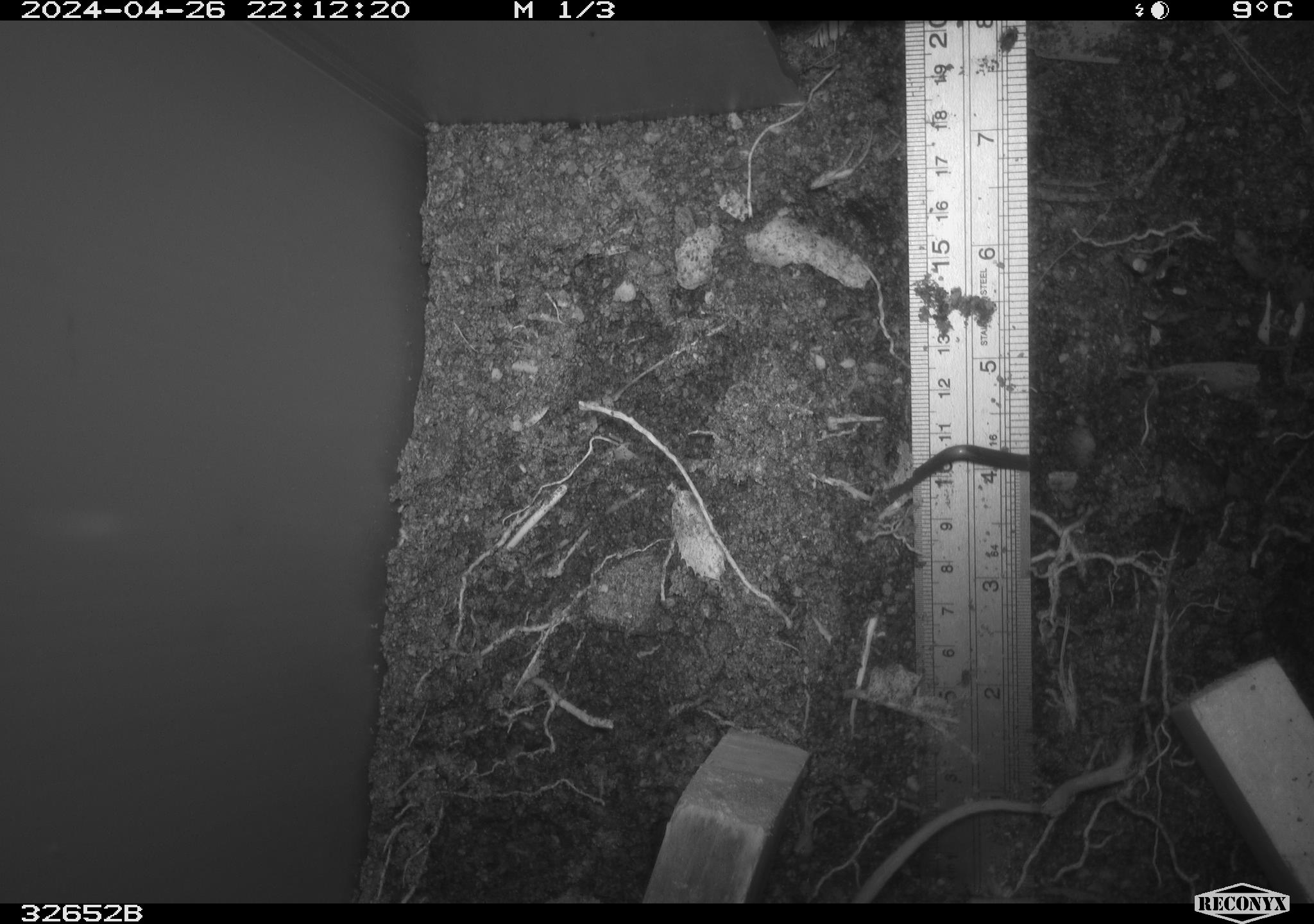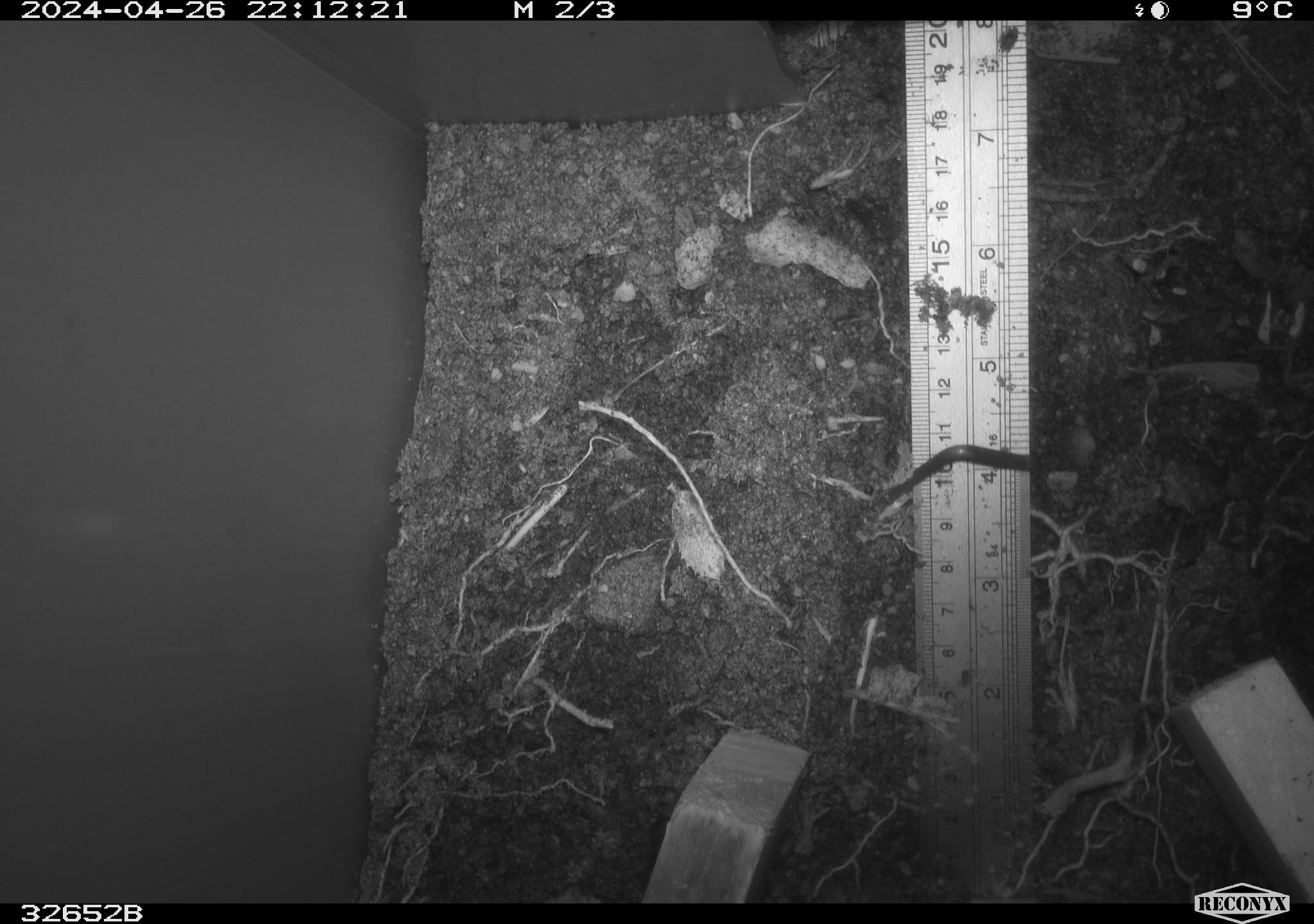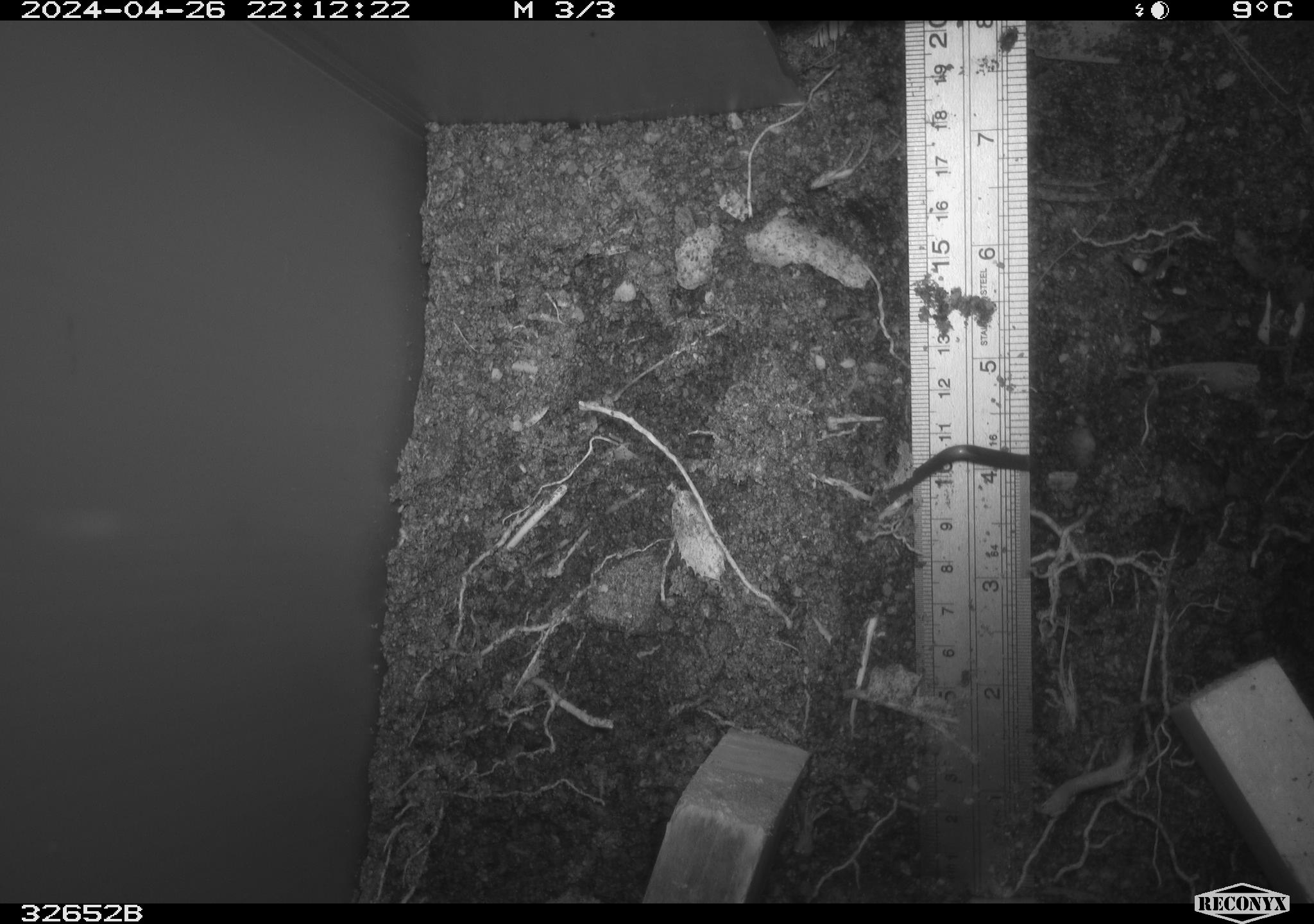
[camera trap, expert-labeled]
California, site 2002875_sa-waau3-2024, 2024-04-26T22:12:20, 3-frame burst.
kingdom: Animalia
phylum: Chordata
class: Mammalia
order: Rodentia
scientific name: Rodentia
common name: mouse species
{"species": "mouse species (Rodentia)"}